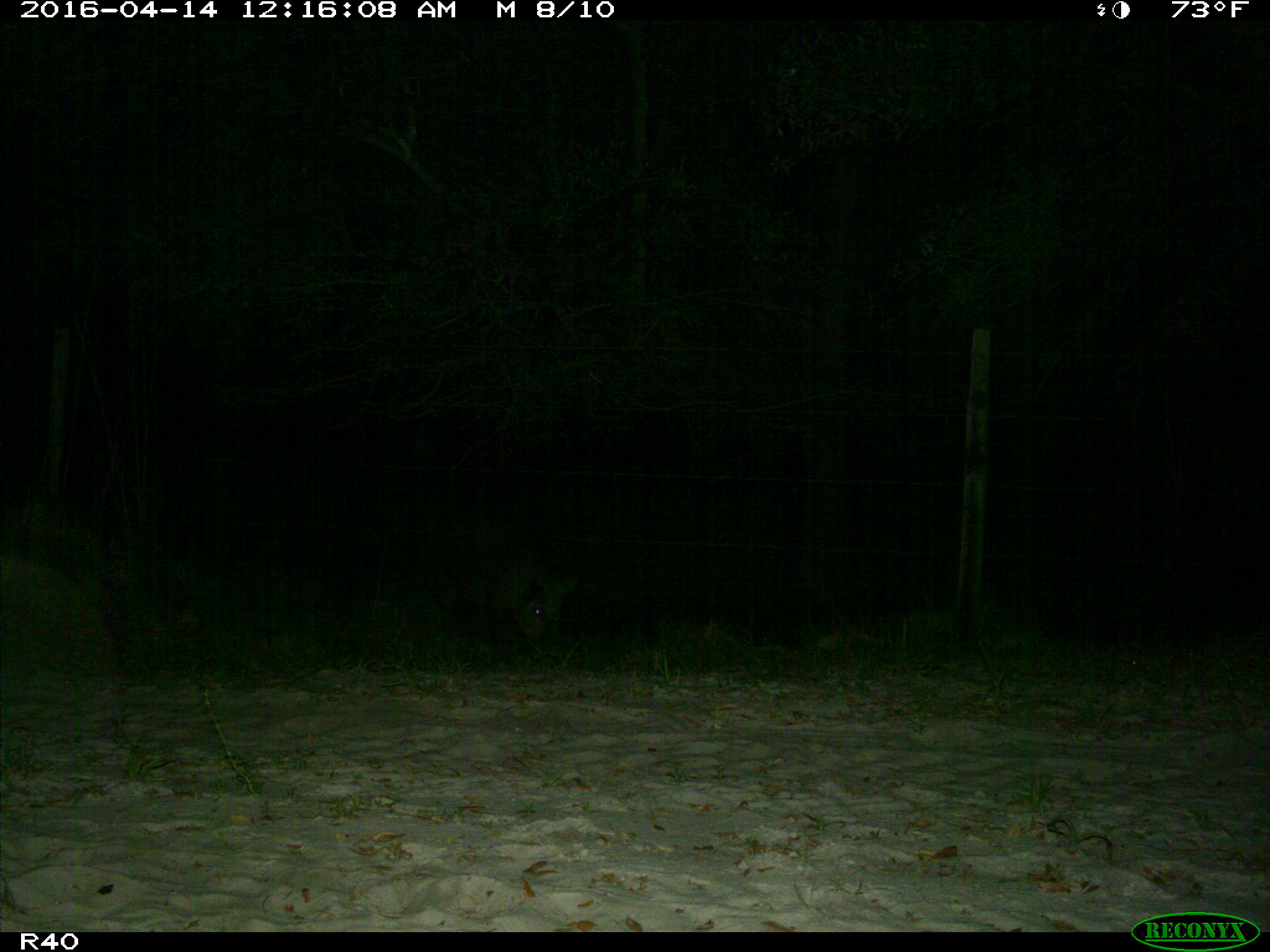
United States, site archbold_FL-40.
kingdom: Animalia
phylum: Chordata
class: Mammalia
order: Artiodactyla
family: Suidae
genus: Sus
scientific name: Sus scrofa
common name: wild boar